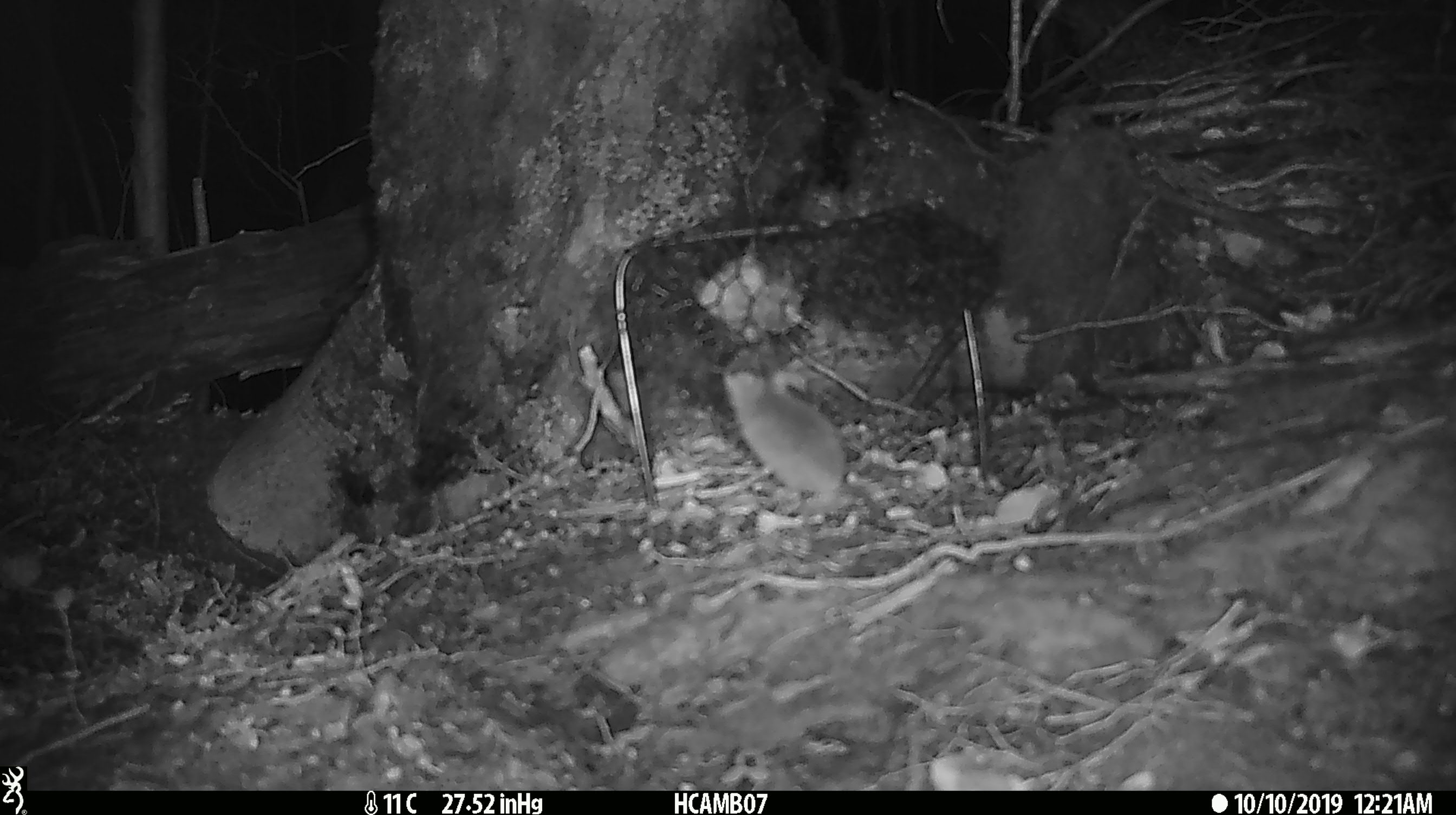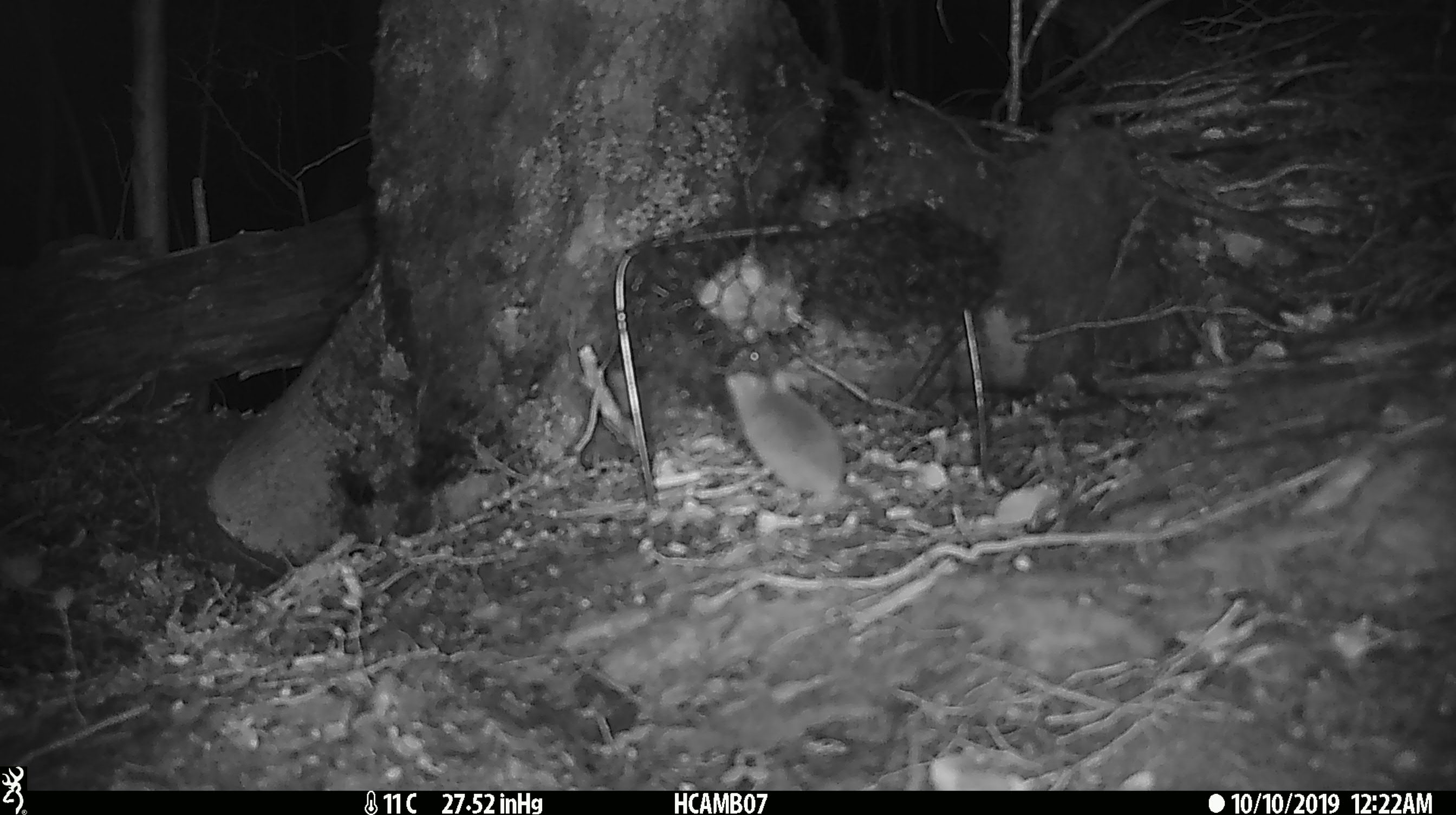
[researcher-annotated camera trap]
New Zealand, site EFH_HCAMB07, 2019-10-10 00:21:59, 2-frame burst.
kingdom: Animalia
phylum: Chordata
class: Mammalia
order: Rodentia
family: Muridae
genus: Mus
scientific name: Mus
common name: mouse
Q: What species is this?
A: Mouse (Mus).